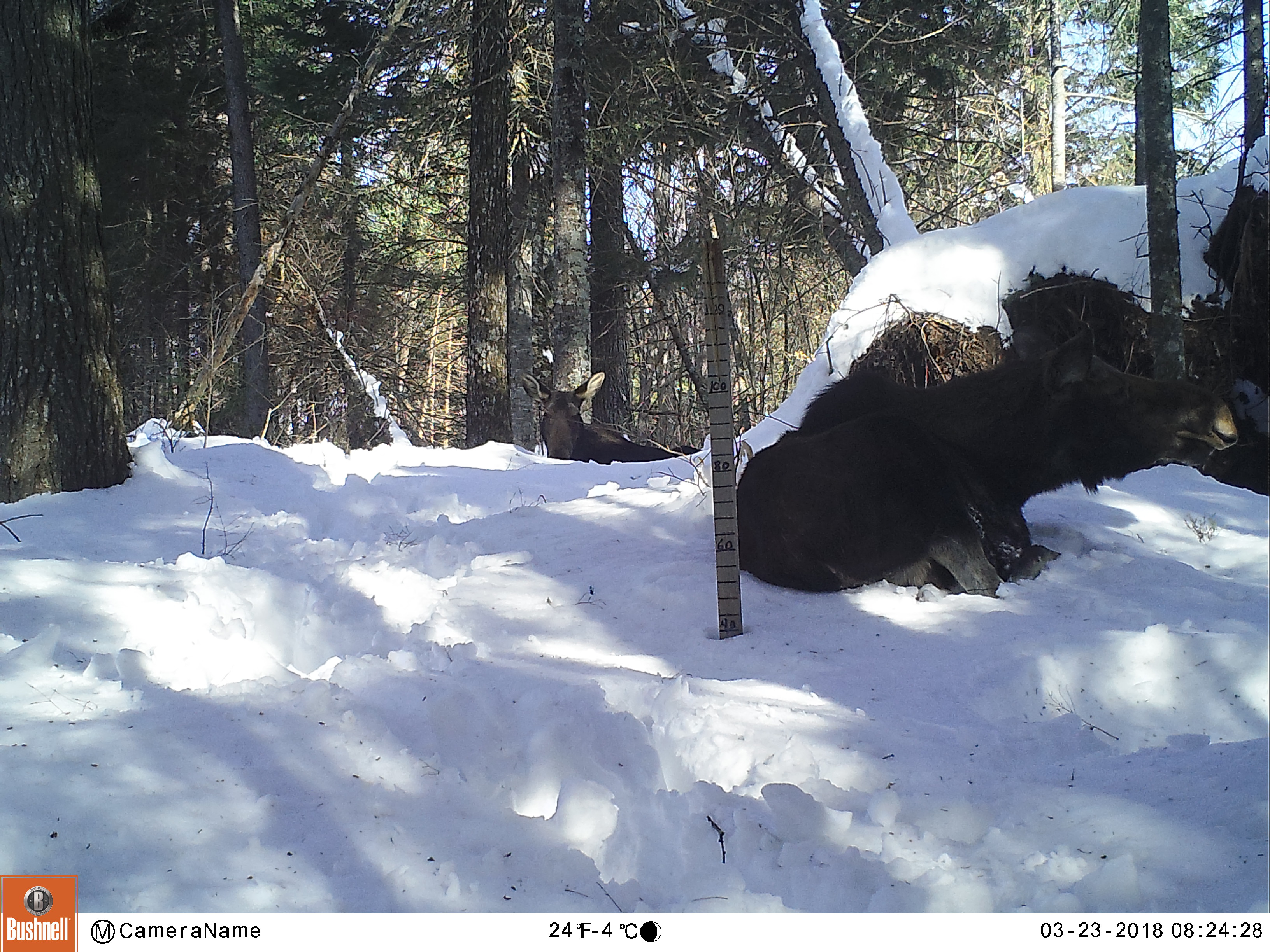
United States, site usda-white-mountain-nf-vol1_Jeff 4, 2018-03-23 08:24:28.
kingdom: Animalia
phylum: Chordata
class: Mammalia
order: Artiodactyla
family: Cervidae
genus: Alces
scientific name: Alces alces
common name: moose